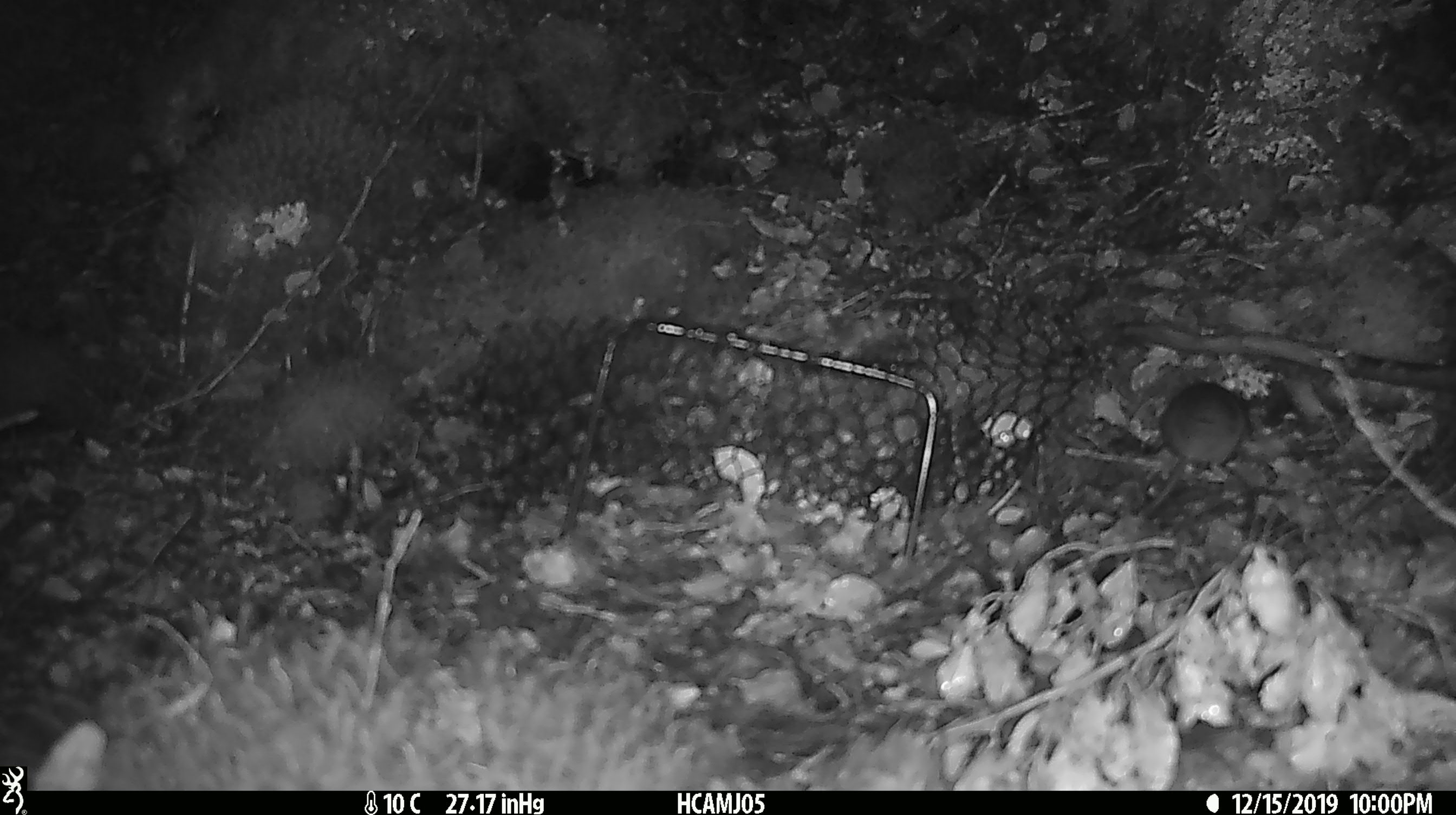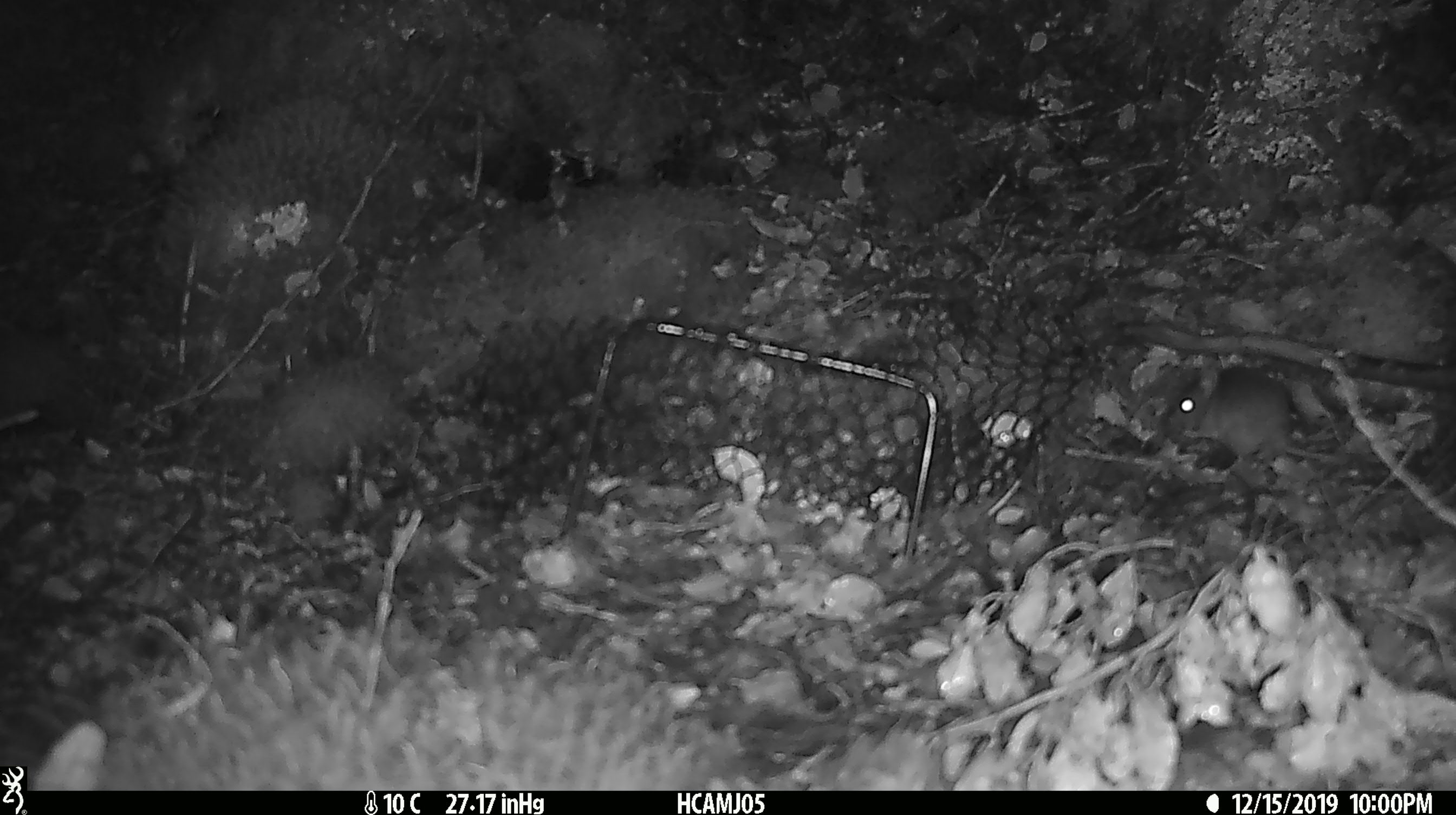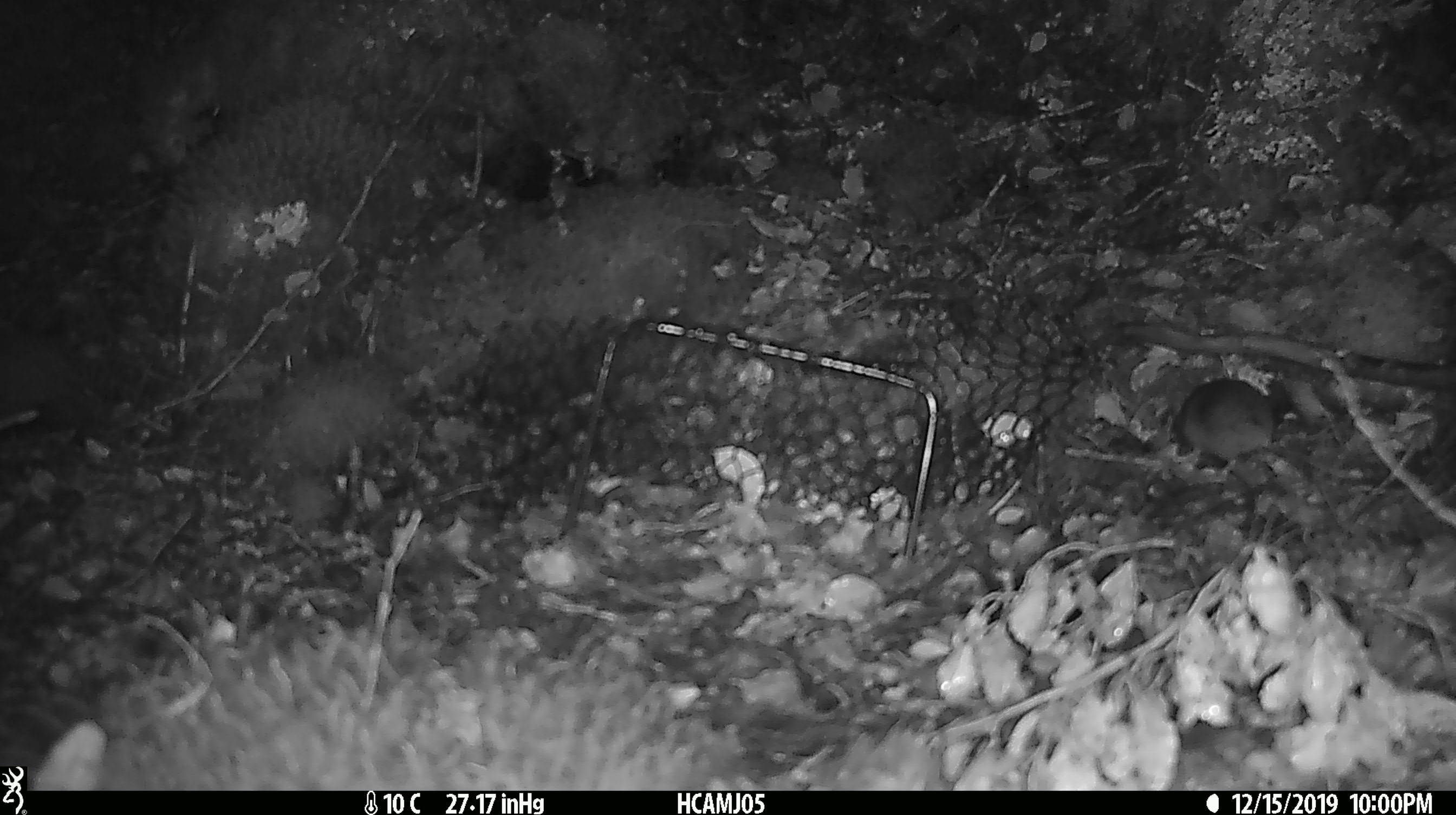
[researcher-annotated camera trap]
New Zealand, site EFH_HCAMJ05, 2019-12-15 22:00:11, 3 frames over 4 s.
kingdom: Animalia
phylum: Chordata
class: Mammalia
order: Rodentia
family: Muridae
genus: Mus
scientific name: Mus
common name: mouse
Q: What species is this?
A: Mouse (Mus).